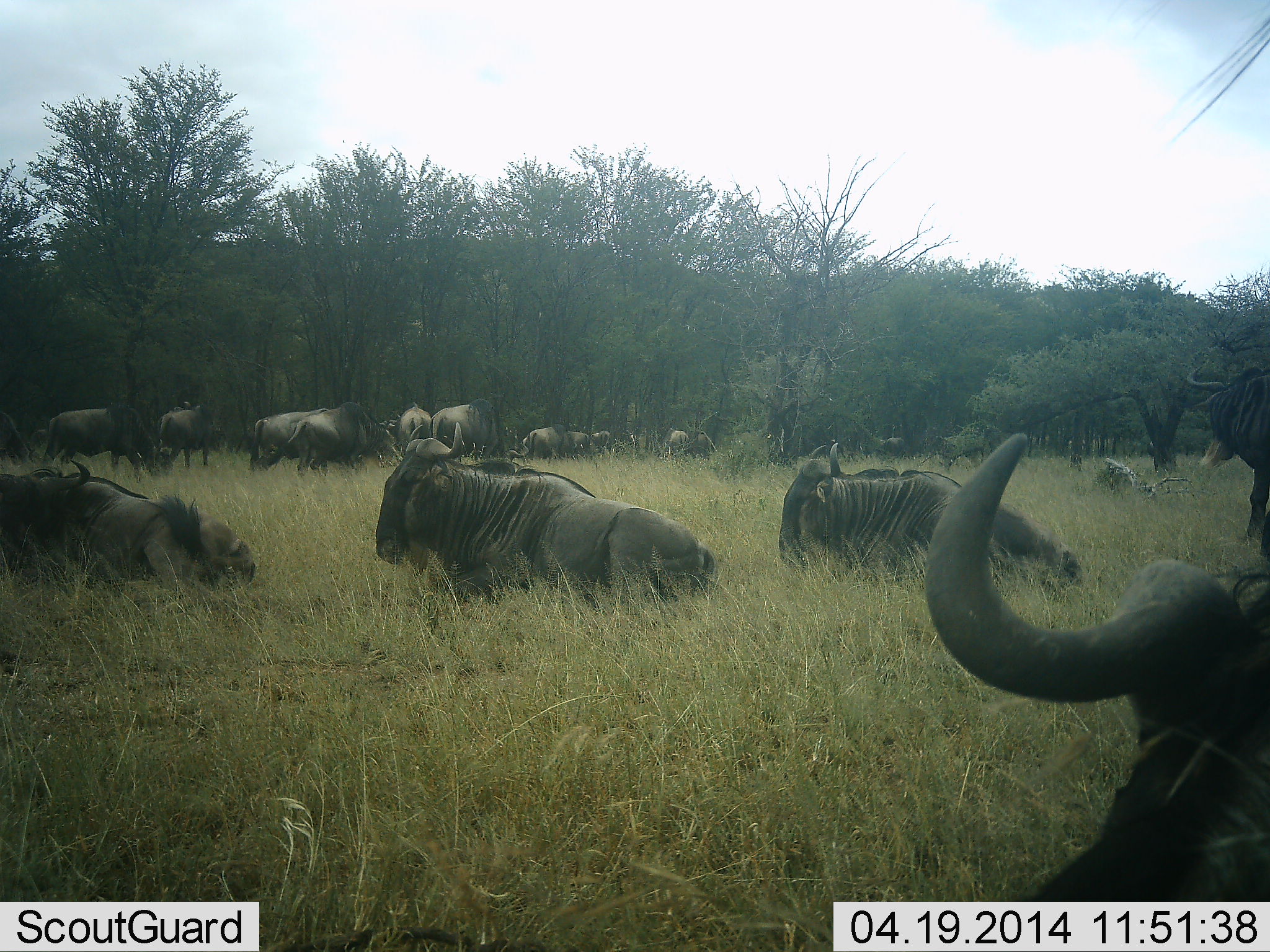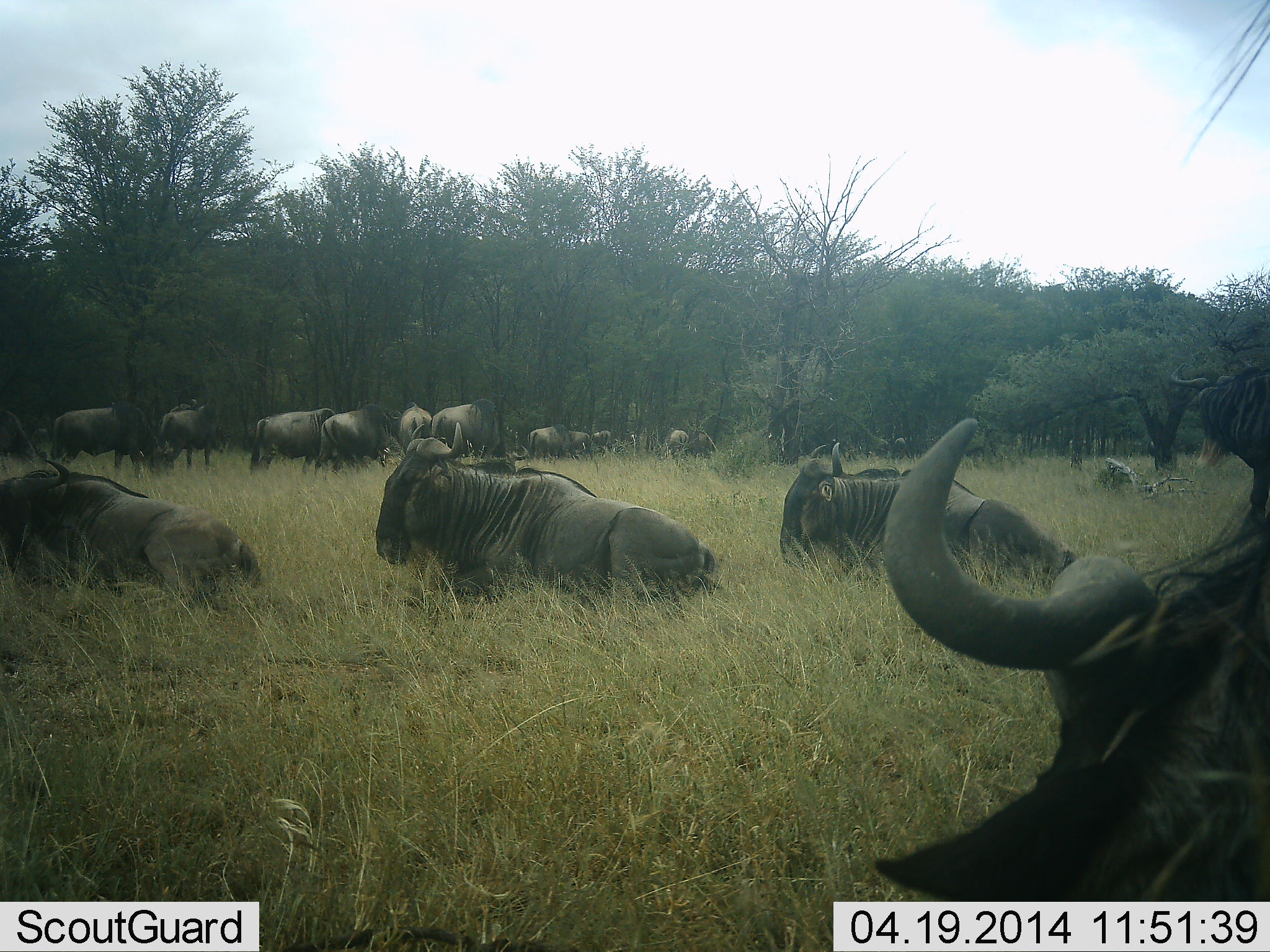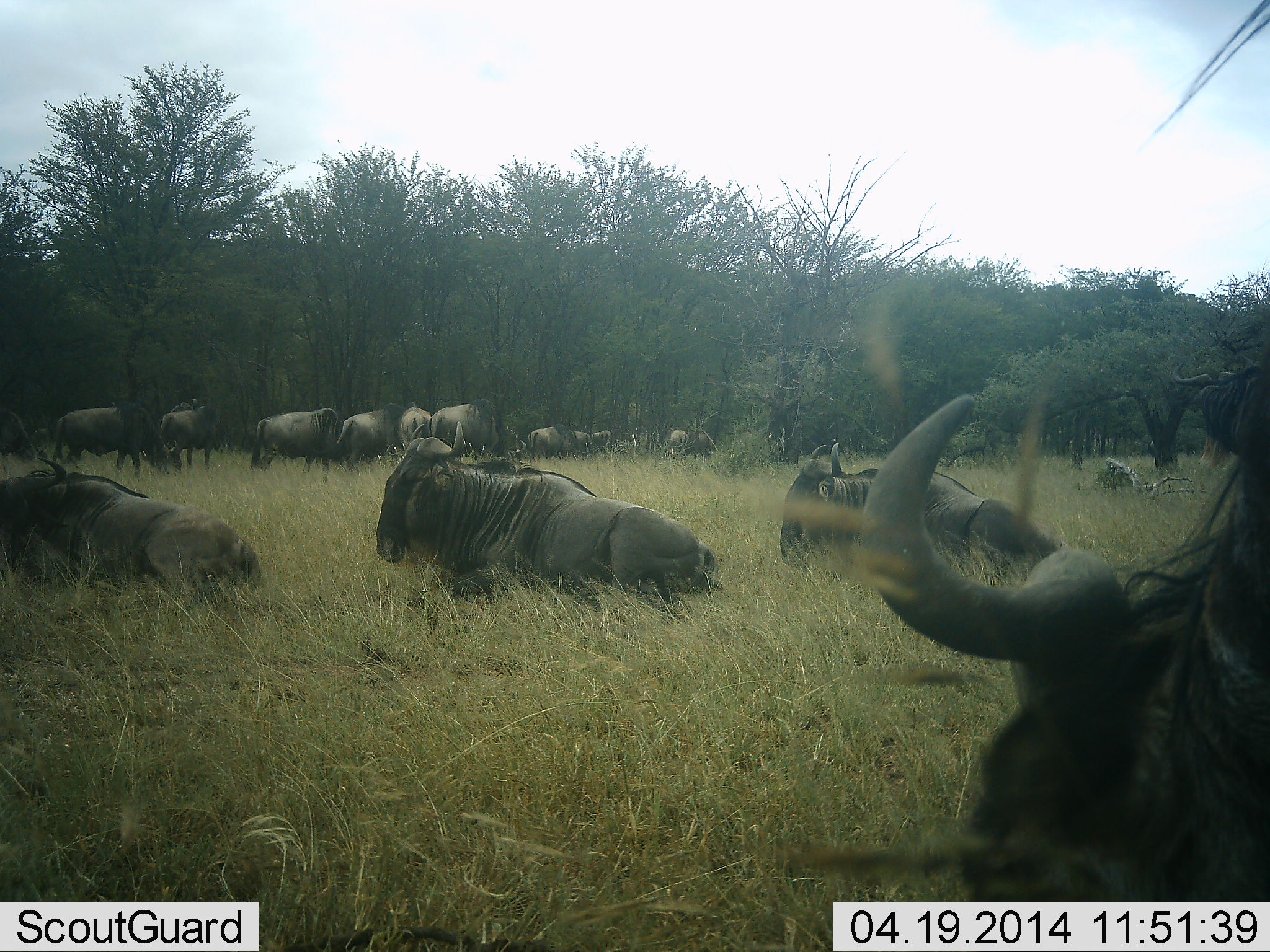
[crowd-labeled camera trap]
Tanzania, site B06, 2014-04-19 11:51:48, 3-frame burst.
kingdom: Animalia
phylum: Chordata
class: Mammalia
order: Artiodactyla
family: Bovidae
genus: Connochaetes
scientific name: Connochaetes taurinus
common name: blue wildebeest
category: wildebeest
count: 11-50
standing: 70%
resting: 100%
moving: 40%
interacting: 0%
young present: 0%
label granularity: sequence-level